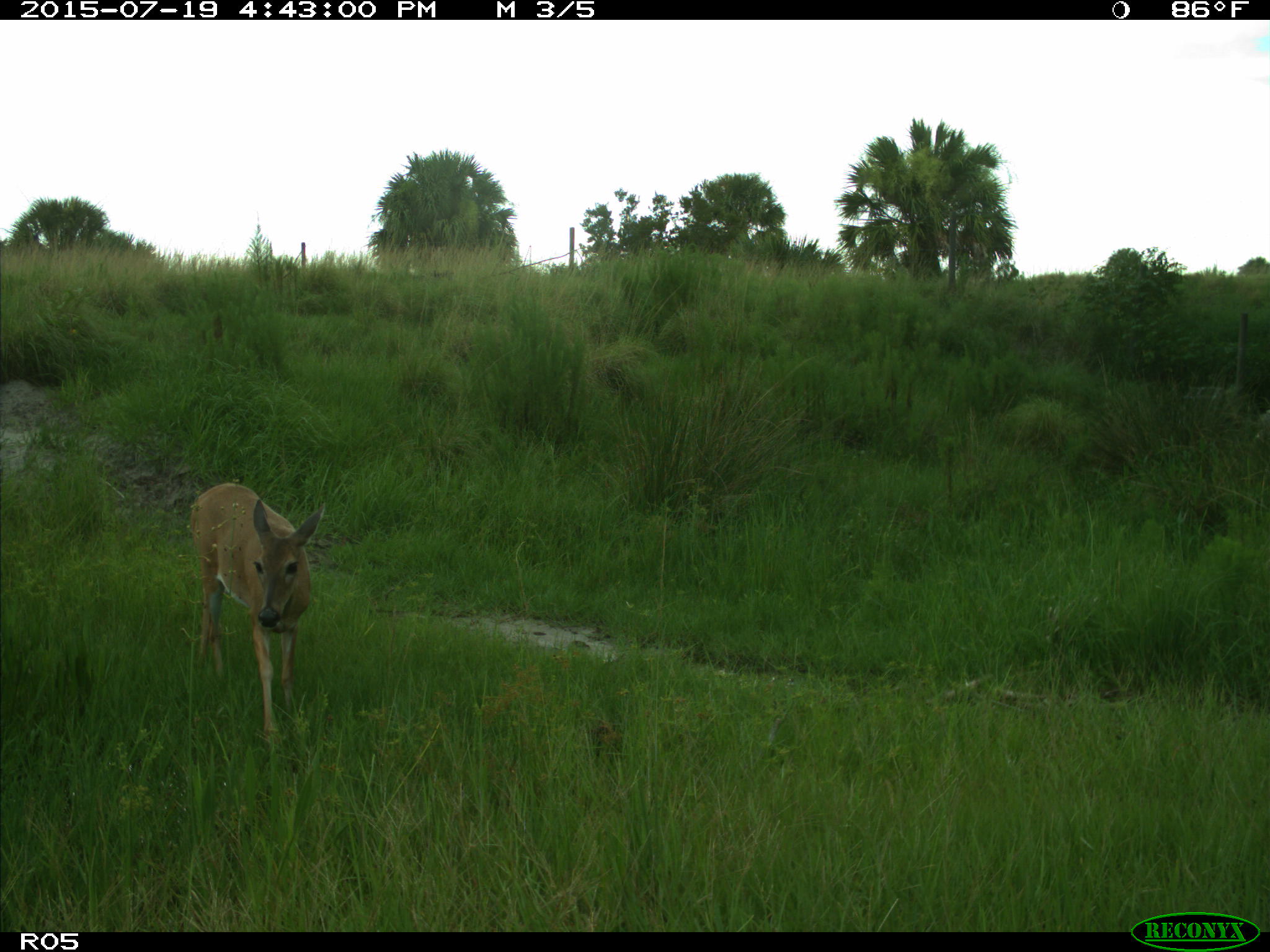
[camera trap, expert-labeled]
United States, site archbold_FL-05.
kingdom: Animalia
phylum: Chordata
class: Mammalia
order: Artiodactyla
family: Cervidae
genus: Odocoileus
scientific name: Odocoileus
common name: deer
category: unidentified deer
Unidentified deer (deer) (Odocoileus).